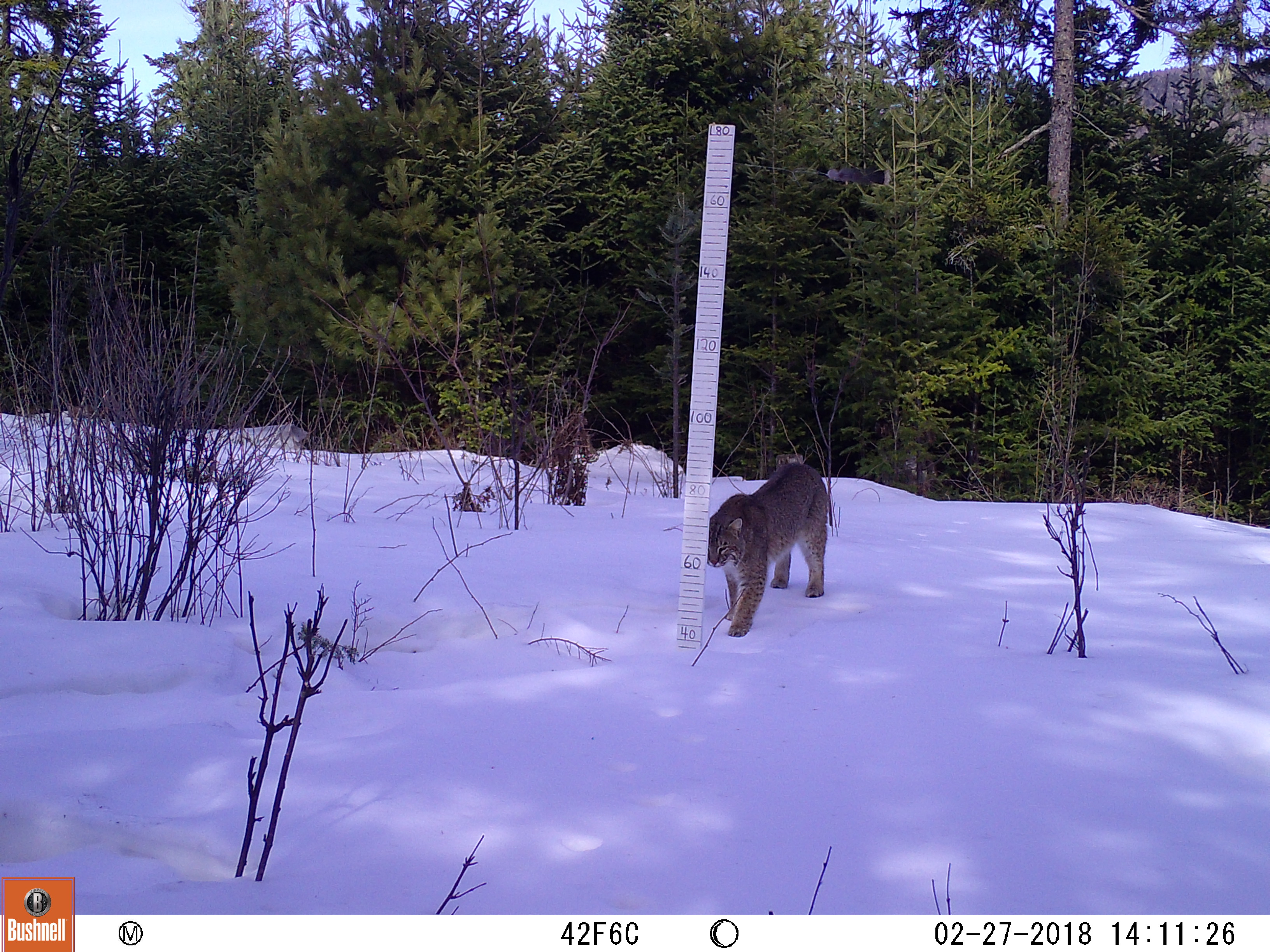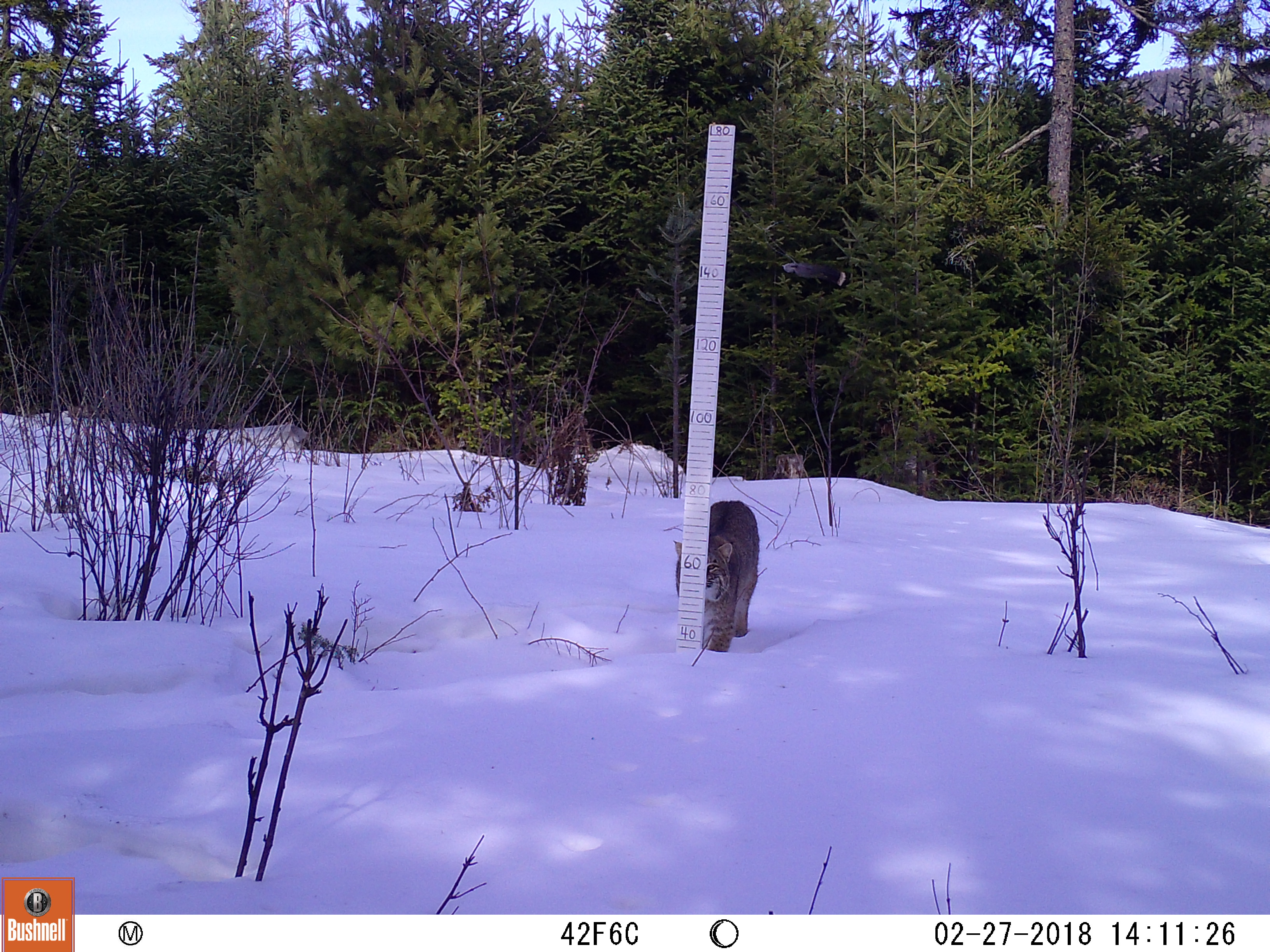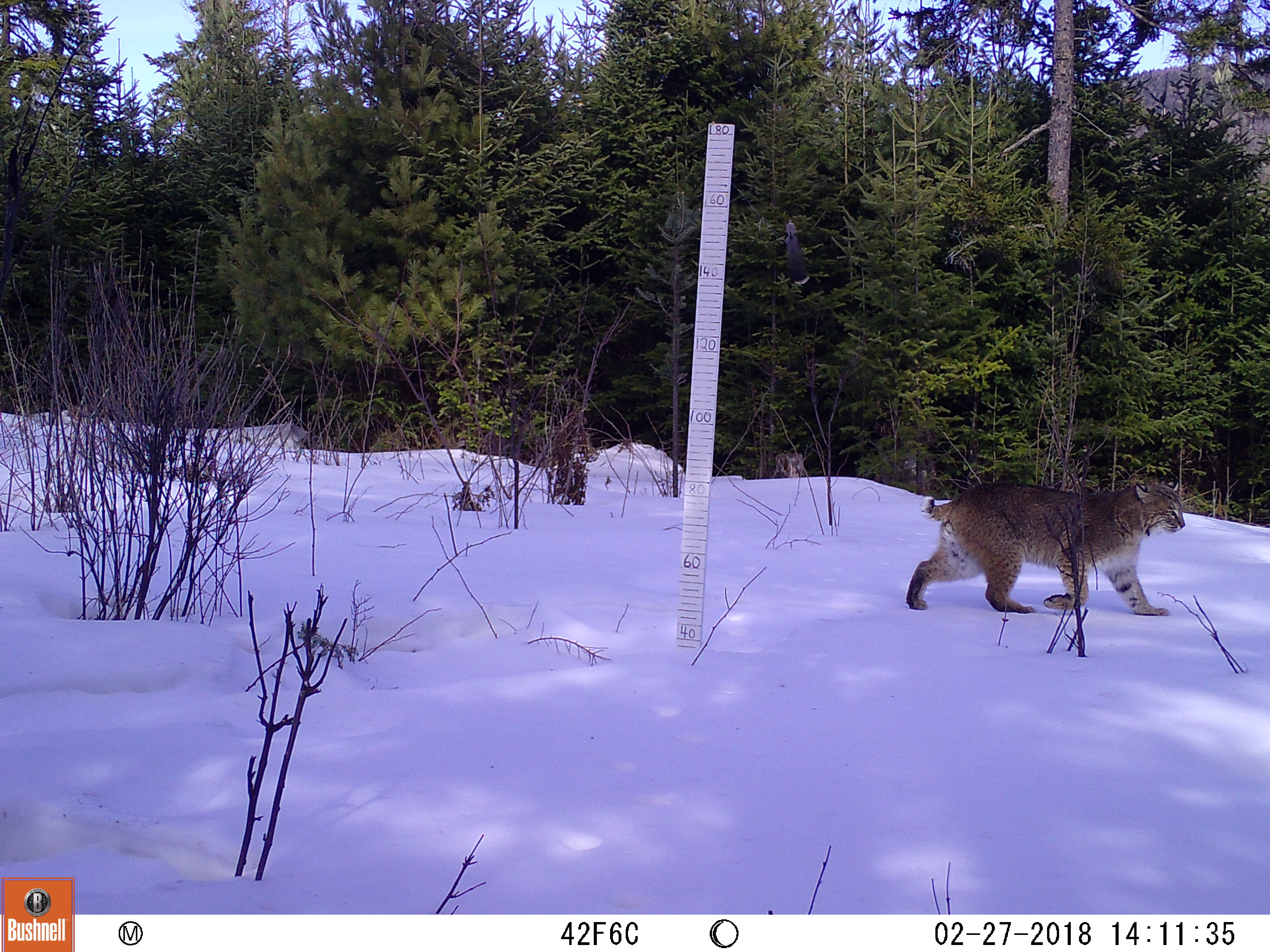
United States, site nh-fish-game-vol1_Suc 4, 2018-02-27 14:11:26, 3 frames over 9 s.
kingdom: Animalia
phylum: Chordata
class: Mammalia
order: Carnivora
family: Felidae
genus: Lynx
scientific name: Lynx rufus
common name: bobcat